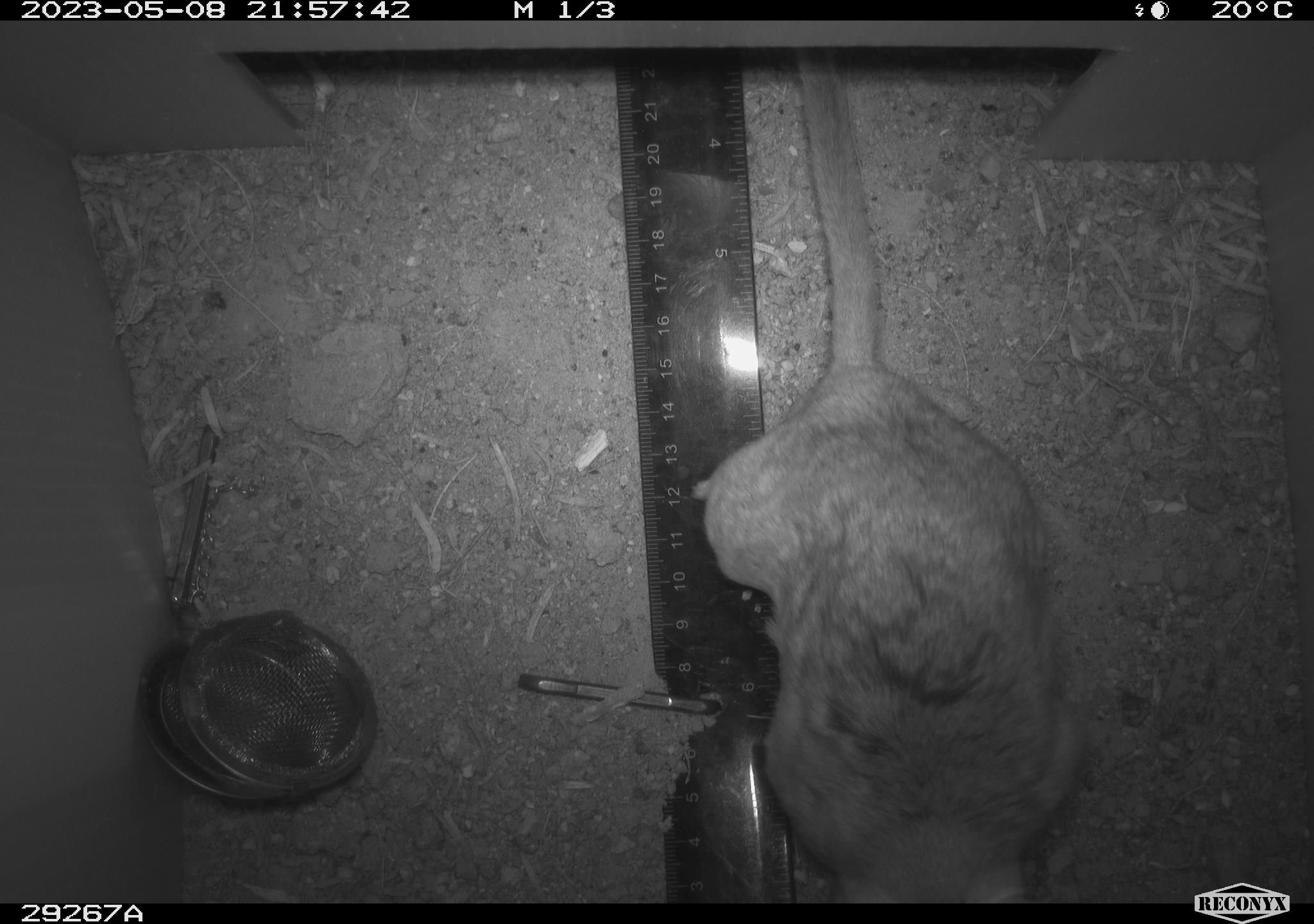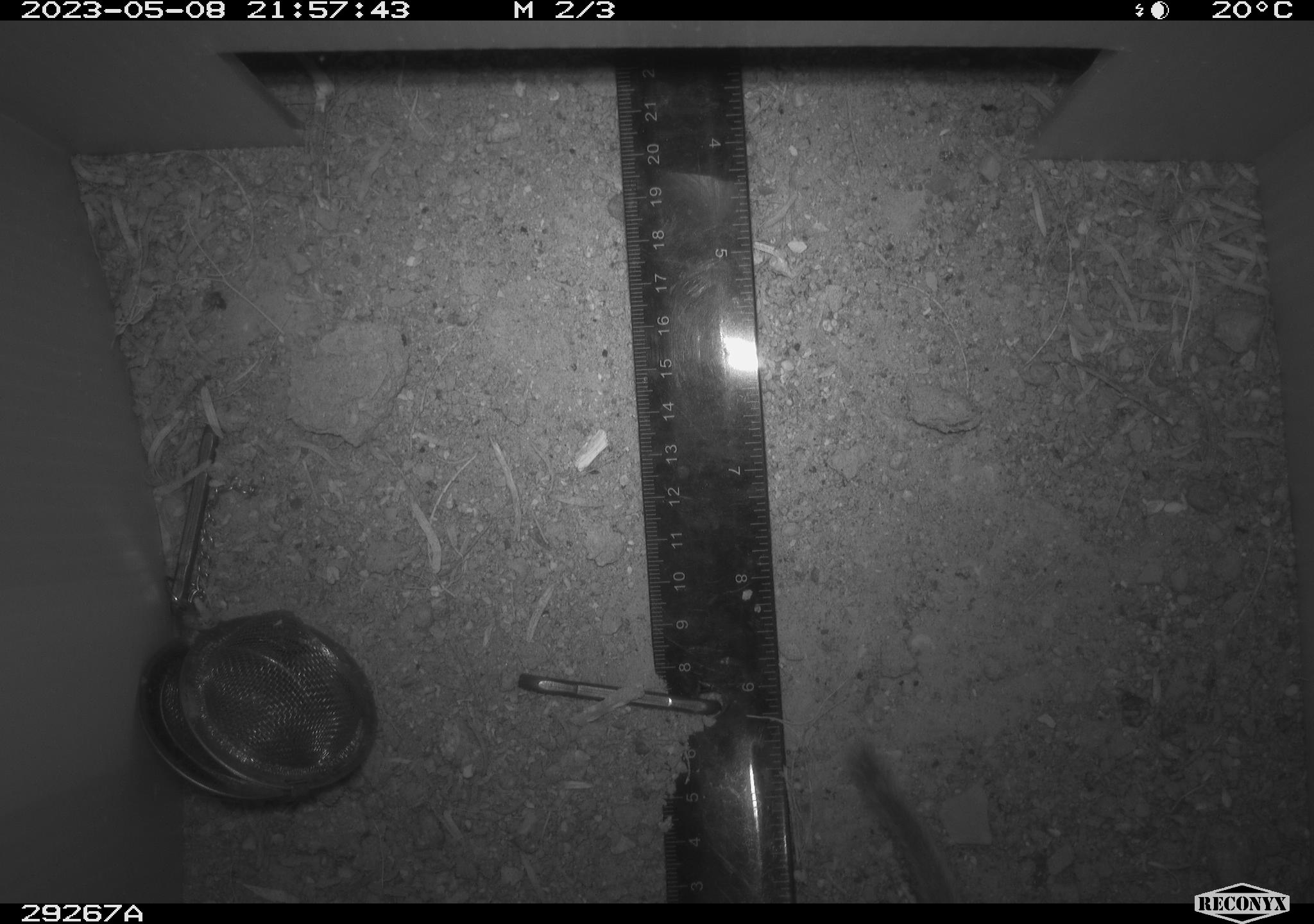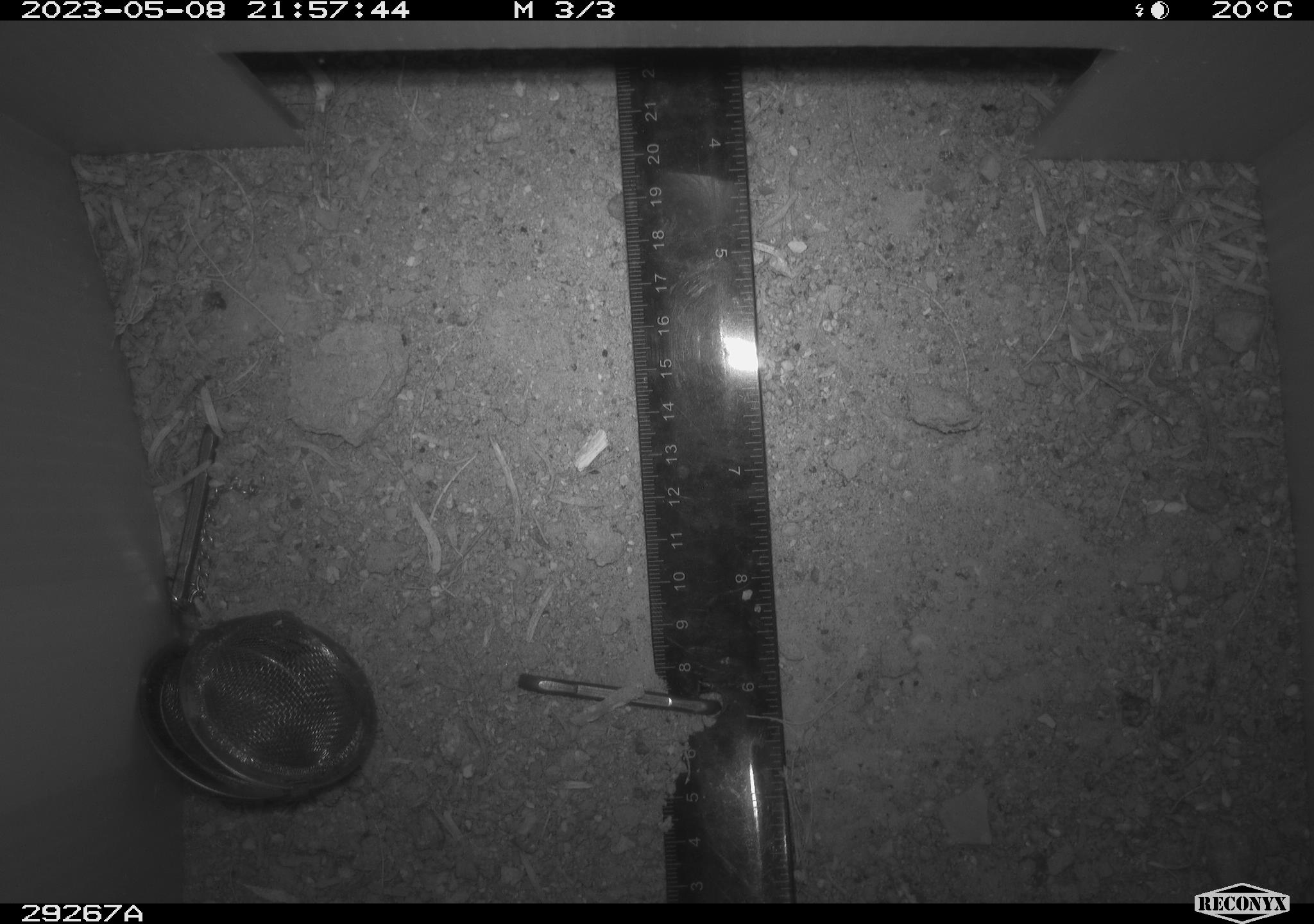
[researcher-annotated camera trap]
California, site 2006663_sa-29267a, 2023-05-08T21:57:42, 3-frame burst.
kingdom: Animalia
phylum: Chordata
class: Mammalia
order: Rodentia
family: Cricetidae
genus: Neotoma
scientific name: Neotoma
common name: pack rat or woodrat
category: neotoma species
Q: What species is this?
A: Neotoma species (pack rat or woodrat) (Neotoma).